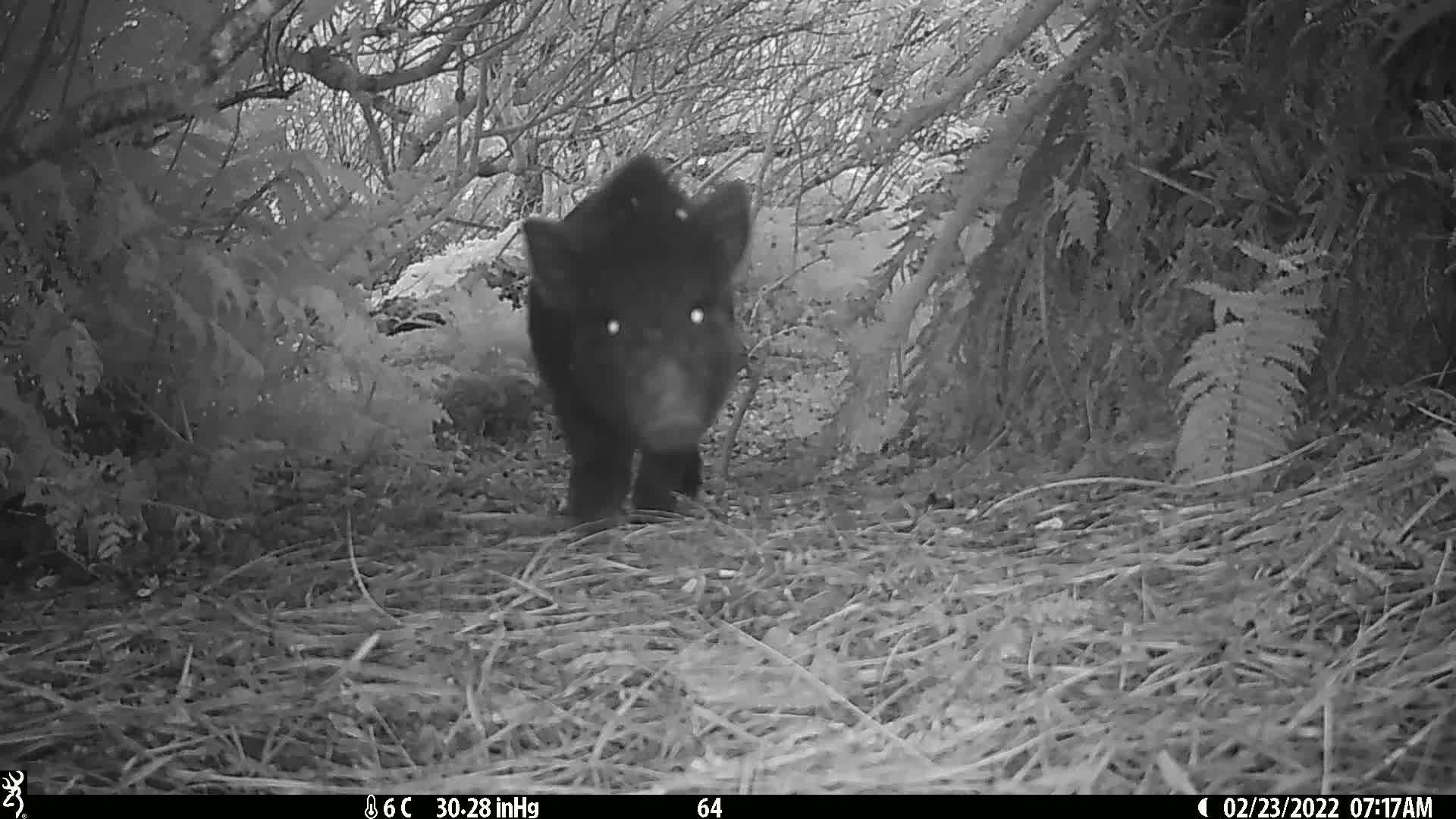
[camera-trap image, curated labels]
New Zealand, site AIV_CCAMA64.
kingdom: Animalia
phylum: Chordata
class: Mammalia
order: Artiodactyla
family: Suidae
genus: Sus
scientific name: Sus scrofa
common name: pig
Pig (Sus scrofa).